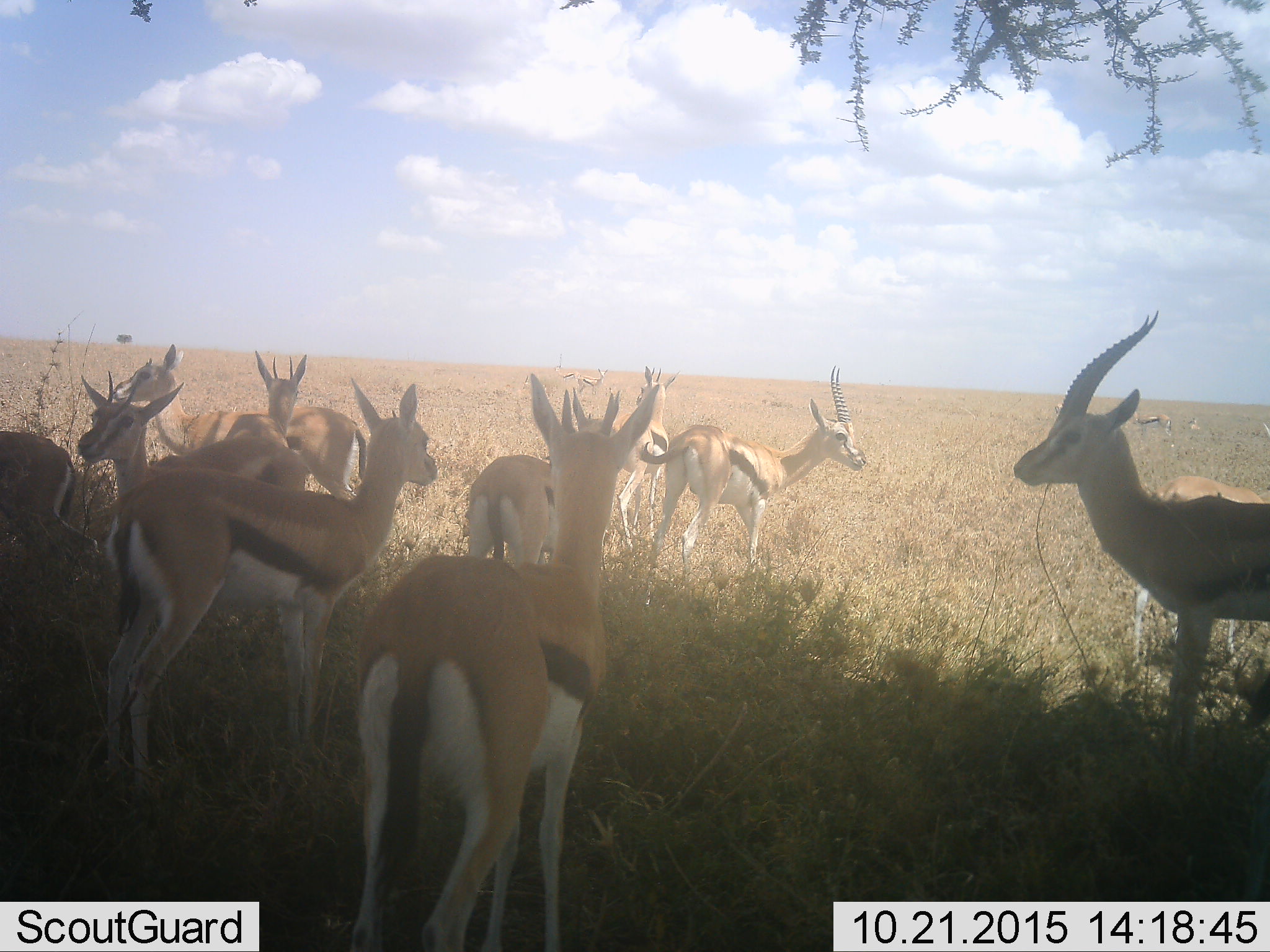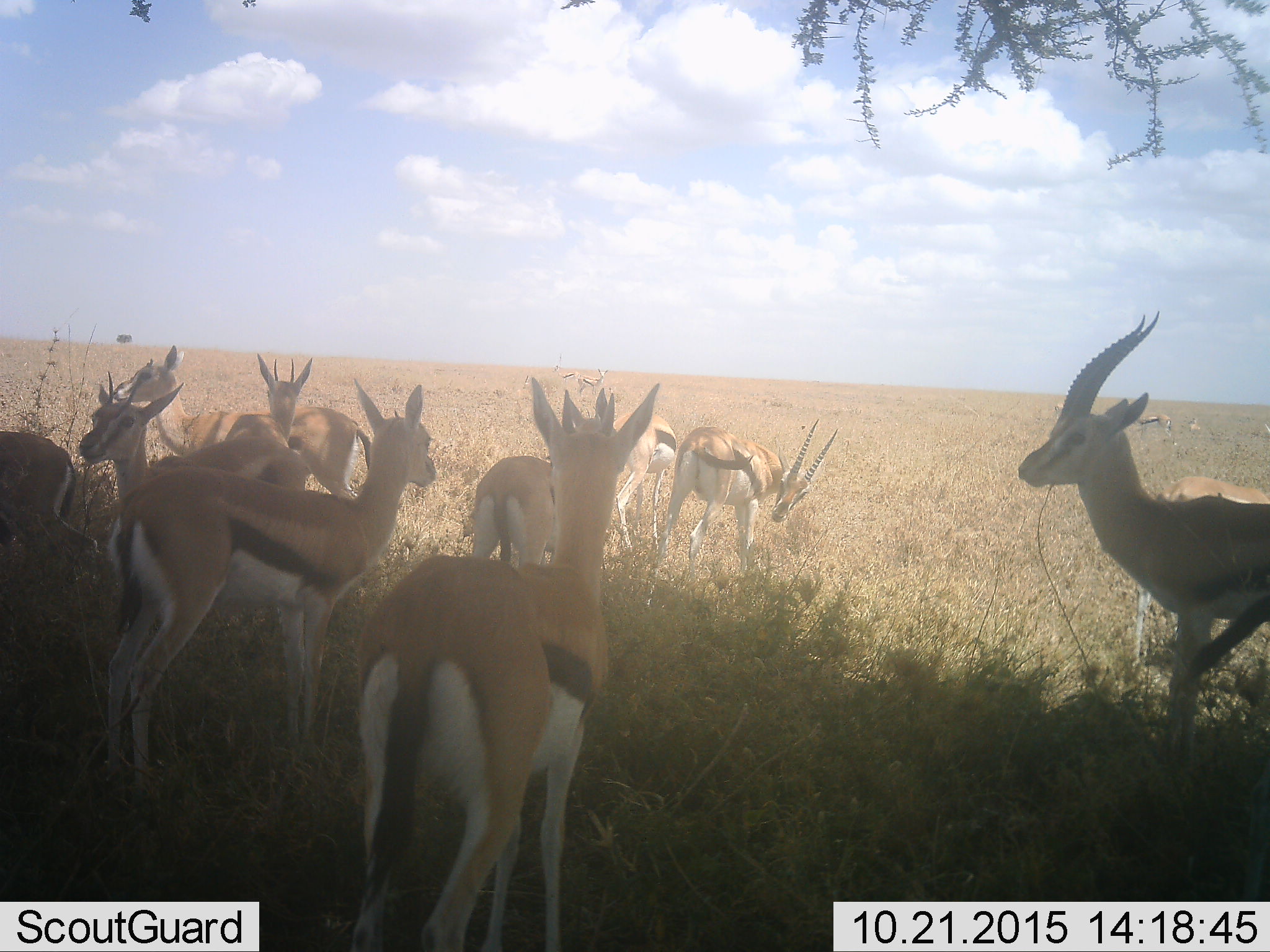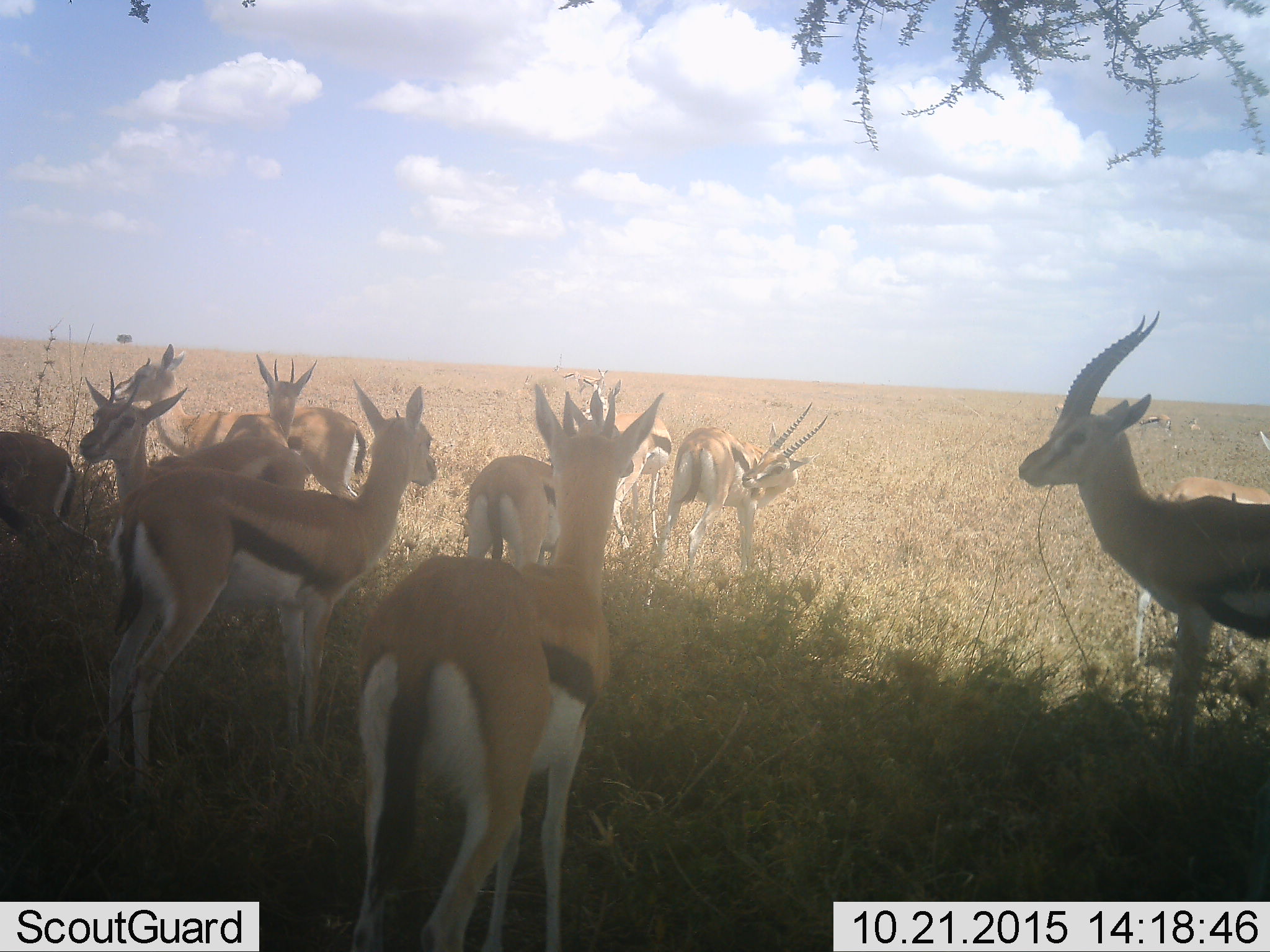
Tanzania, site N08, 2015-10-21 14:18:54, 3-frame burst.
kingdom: Animalia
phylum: Chordata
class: Mammalia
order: Artiodactyla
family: Bovidae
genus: Eudorcas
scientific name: Eudorcas thomsonii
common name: thomson's gazelle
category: gazellethomsons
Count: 11-50.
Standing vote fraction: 70%.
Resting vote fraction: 30%.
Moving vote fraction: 0%.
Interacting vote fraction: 30%.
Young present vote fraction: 10%.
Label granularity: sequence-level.